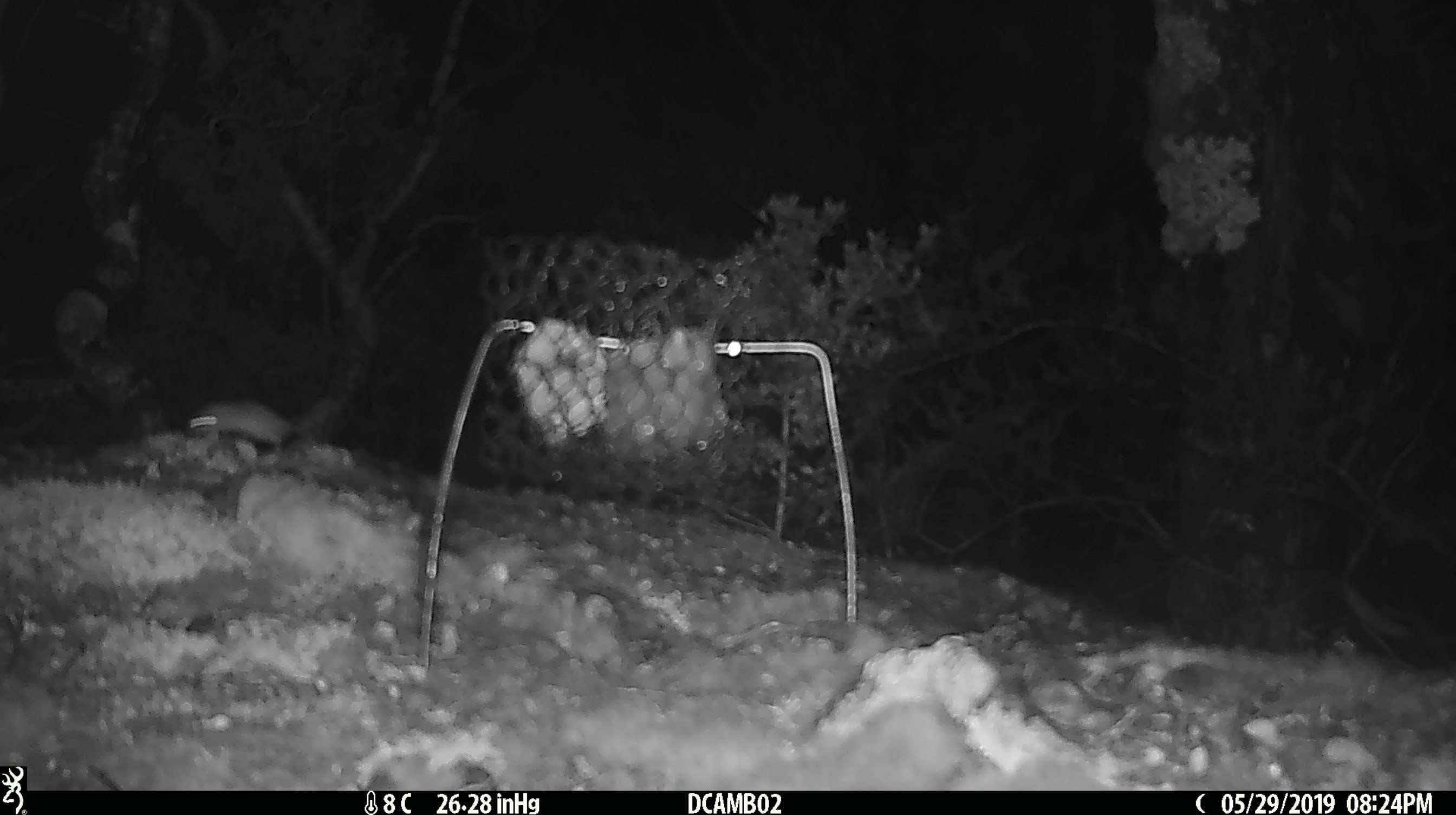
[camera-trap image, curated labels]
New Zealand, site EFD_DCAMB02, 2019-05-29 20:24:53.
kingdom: Animalia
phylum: Chordata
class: Mammalia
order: Rodentia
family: Muridae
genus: Mus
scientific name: Mus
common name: mouse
Mouse (Mus).